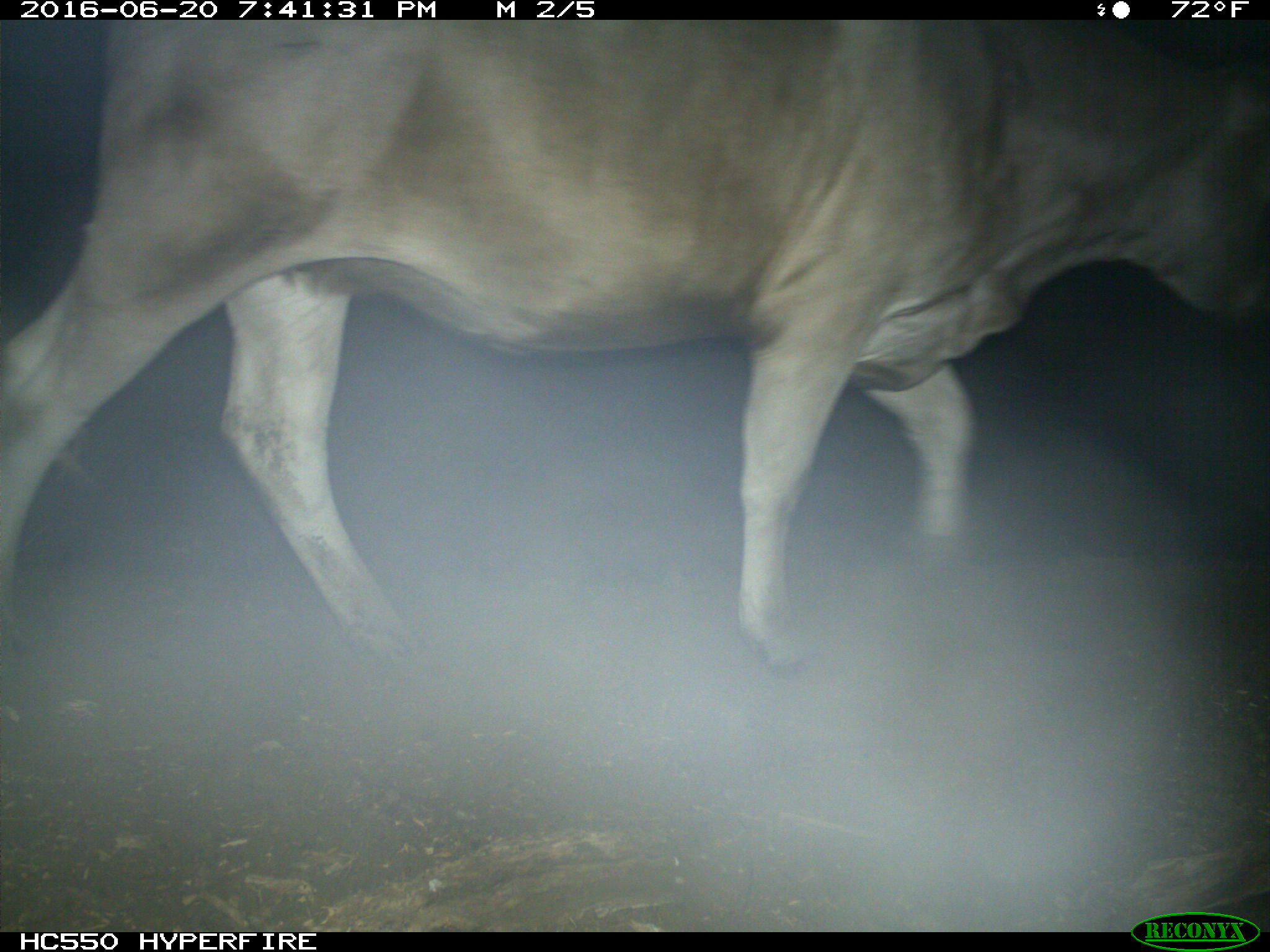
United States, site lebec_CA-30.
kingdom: Animalia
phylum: Chordata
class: Mammalia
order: Artiodactyla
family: Bovidae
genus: Bos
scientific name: Bos taurus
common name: domestic cow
Bos taurus (domestic cow).